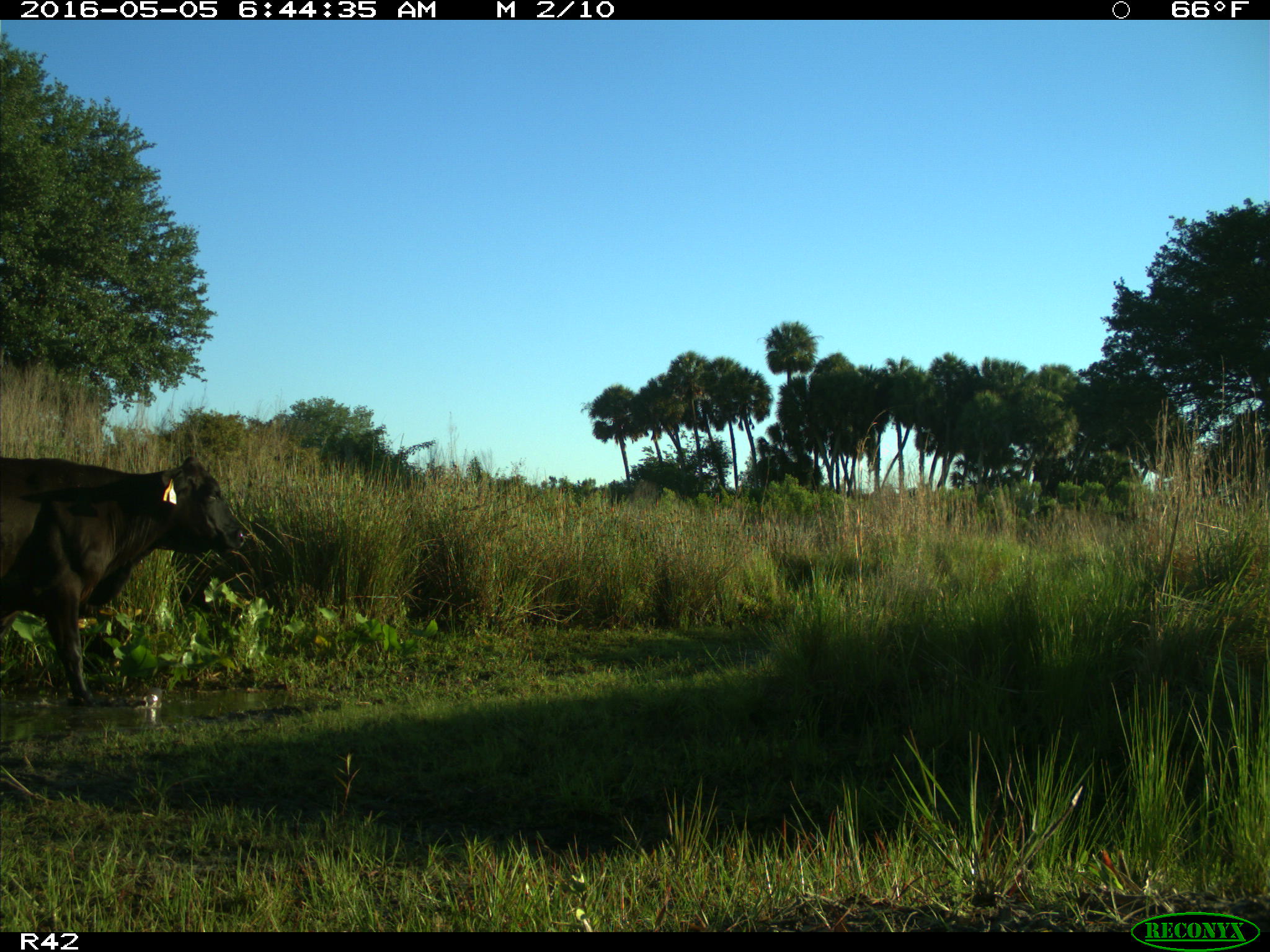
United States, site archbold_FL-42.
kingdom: Animalia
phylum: Chordata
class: Mammalia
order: Artiodactyla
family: Bovidae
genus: Bos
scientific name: Bos taurus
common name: domestic cow